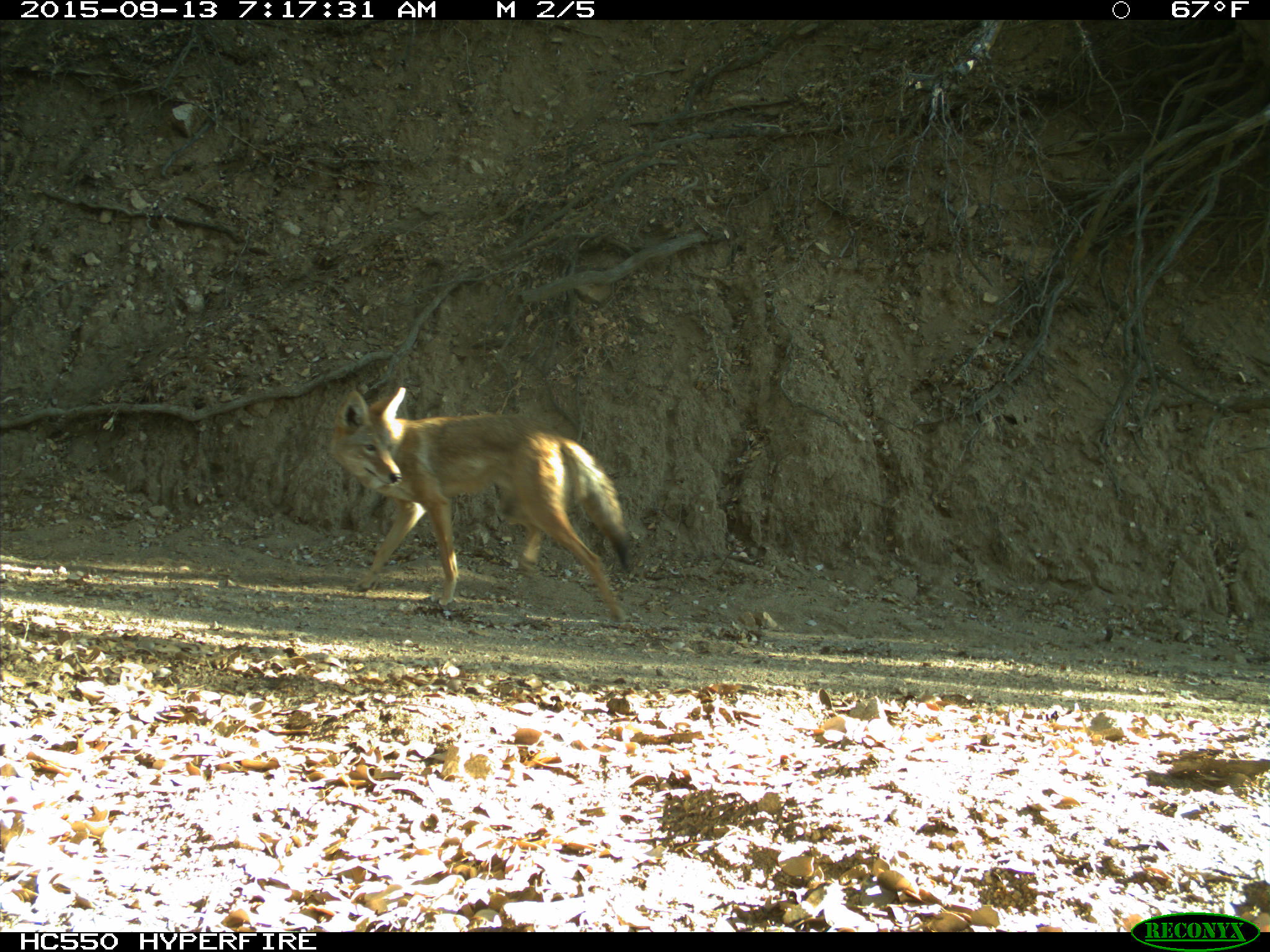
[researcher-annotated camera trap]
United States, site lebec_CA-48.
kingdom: Animalia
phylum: Chordata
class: Mammalia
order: Carnivora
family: Canidae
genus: Canis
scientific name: Canis latrans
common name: coyote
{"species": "Canis latrans (coyote)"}